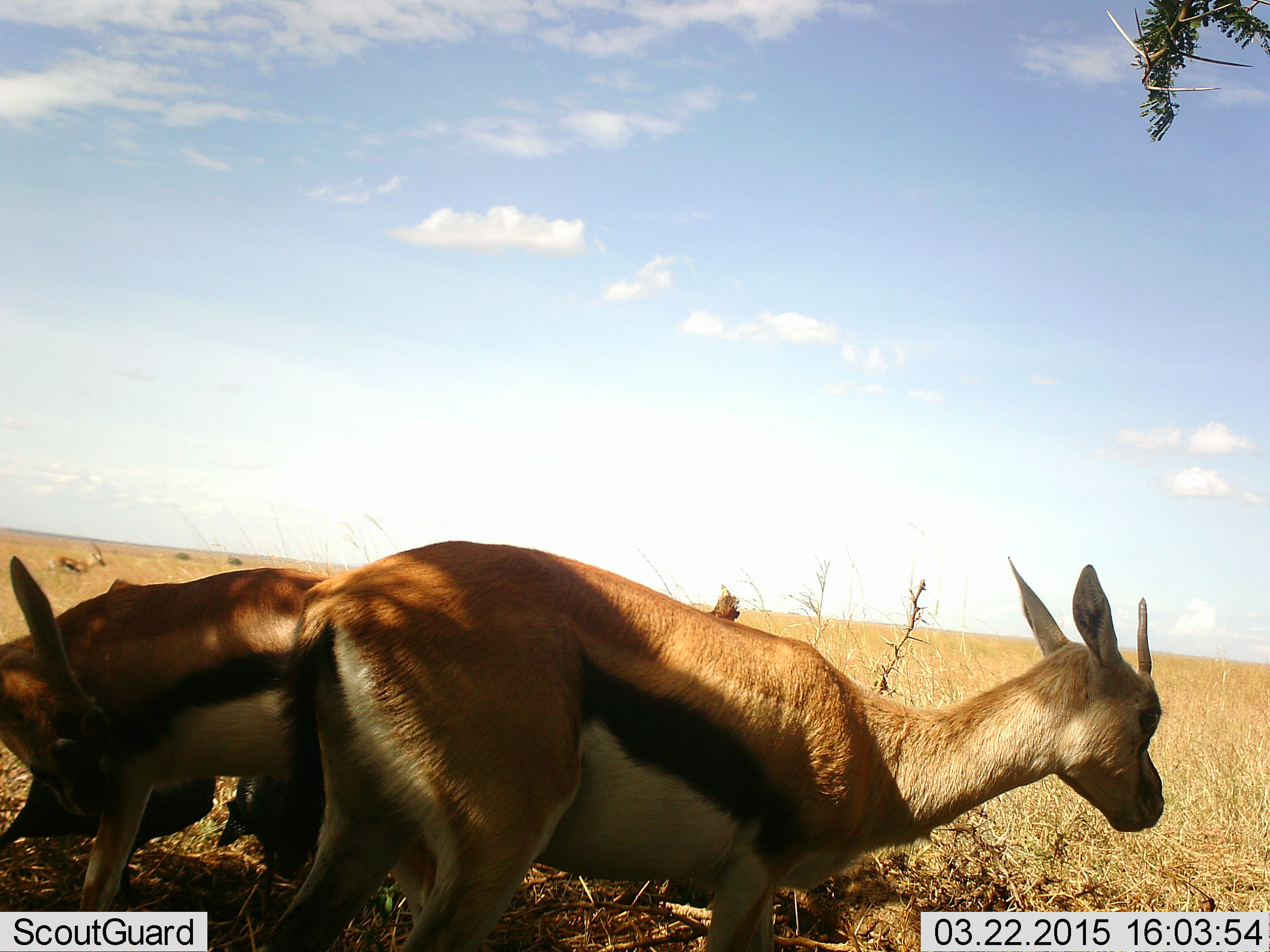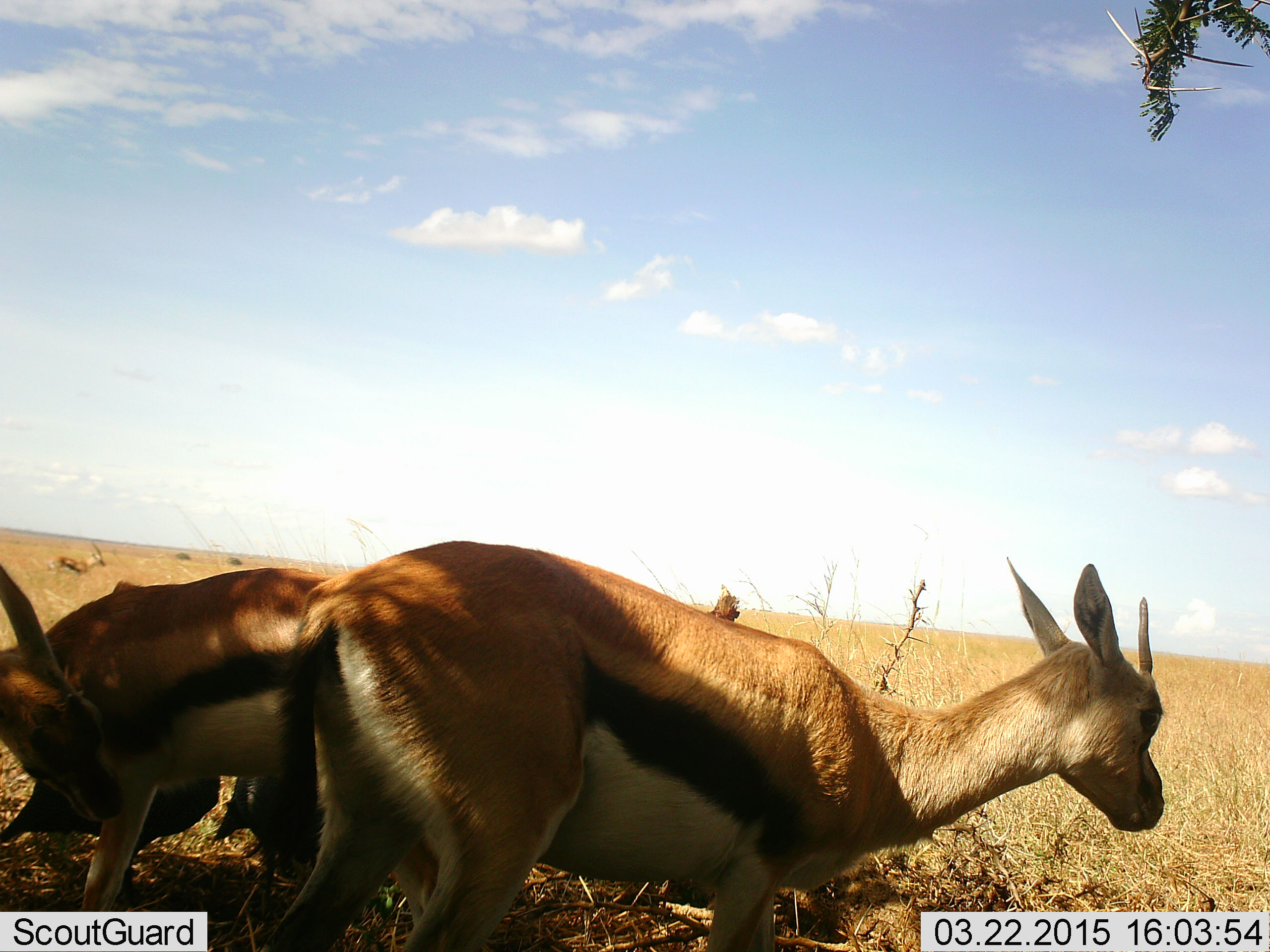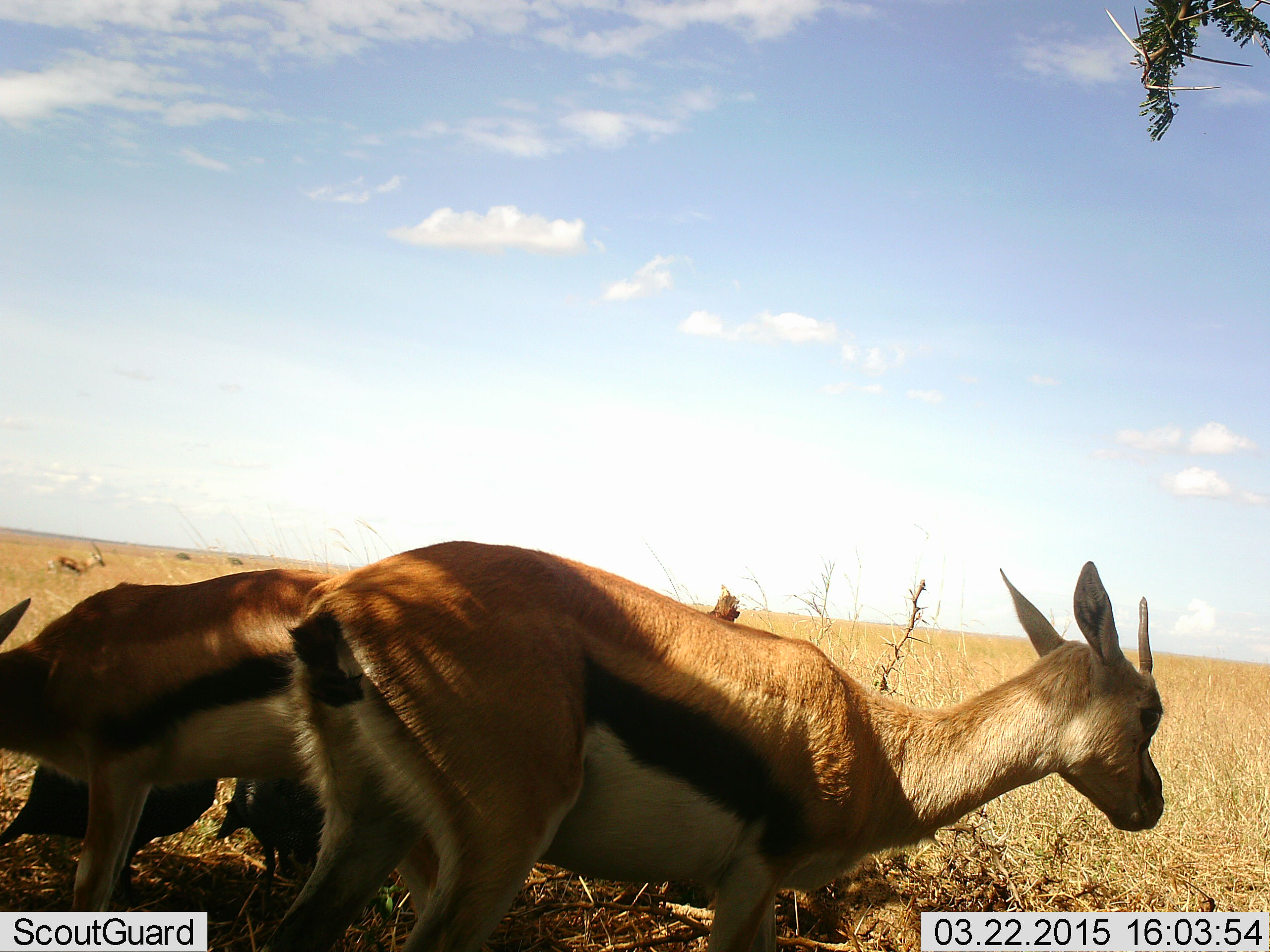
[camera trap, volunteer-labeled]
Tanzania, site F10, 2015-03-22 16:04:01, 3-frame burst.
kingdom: Animalia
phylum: Chordata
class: Mammalia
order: Artiodactyla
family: Bovidae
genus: Eudorcas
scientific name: Eudorcas thomsonii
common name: thomson's gazelle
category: gazellethomsons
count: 3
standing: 80%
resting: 0%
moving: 10%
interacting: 0%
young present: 0%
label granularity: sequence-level